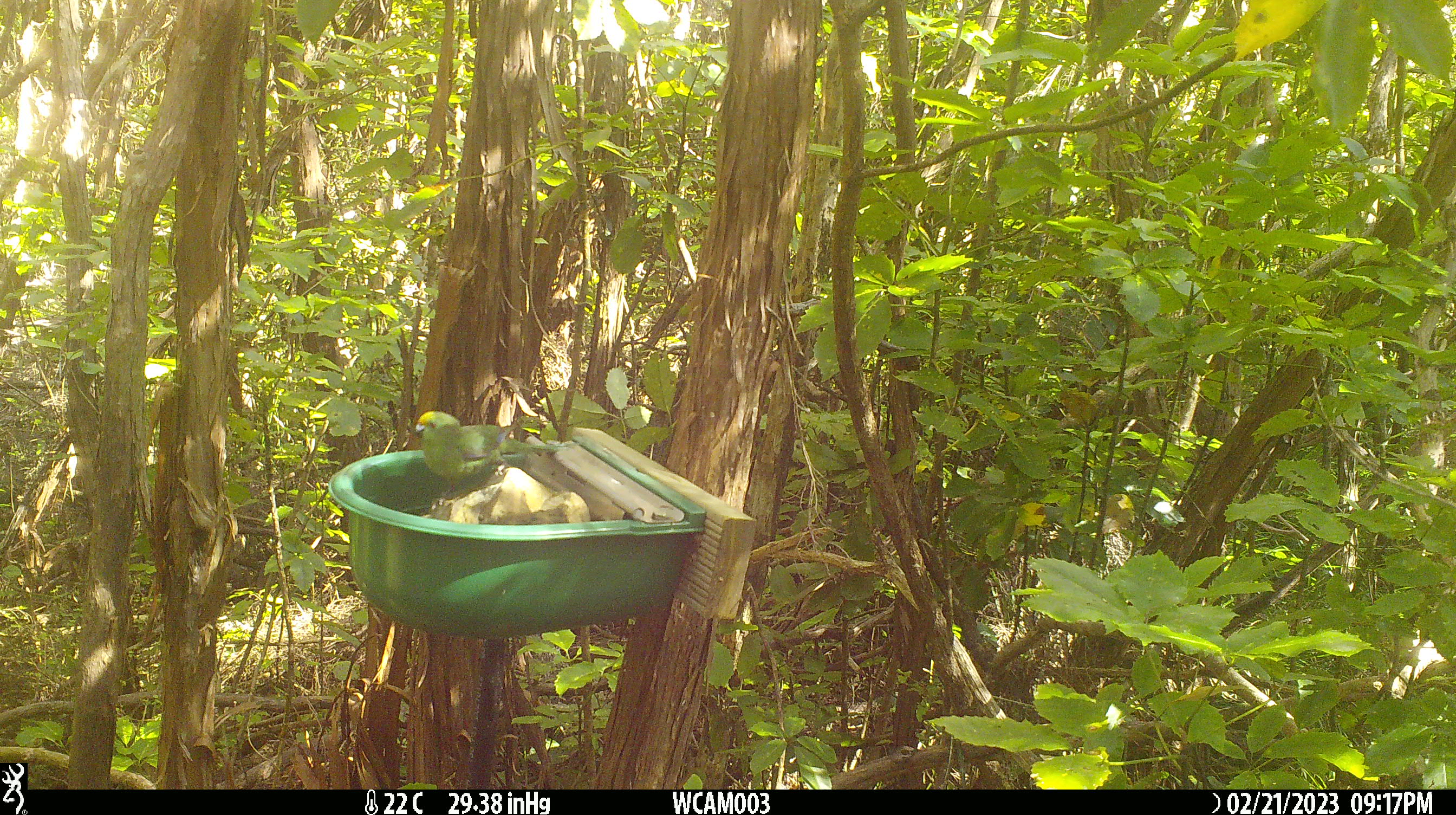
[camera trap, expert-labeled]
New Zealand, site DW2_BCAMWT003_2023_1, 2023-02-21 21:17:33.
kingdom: Animalia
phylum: Chordata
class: Aves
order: Psittaciformes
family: Psittaculidae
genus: Cyanoramphus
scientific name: Cyanoramphus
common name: parakeet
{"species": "parakeet (Cyanoramphus)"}